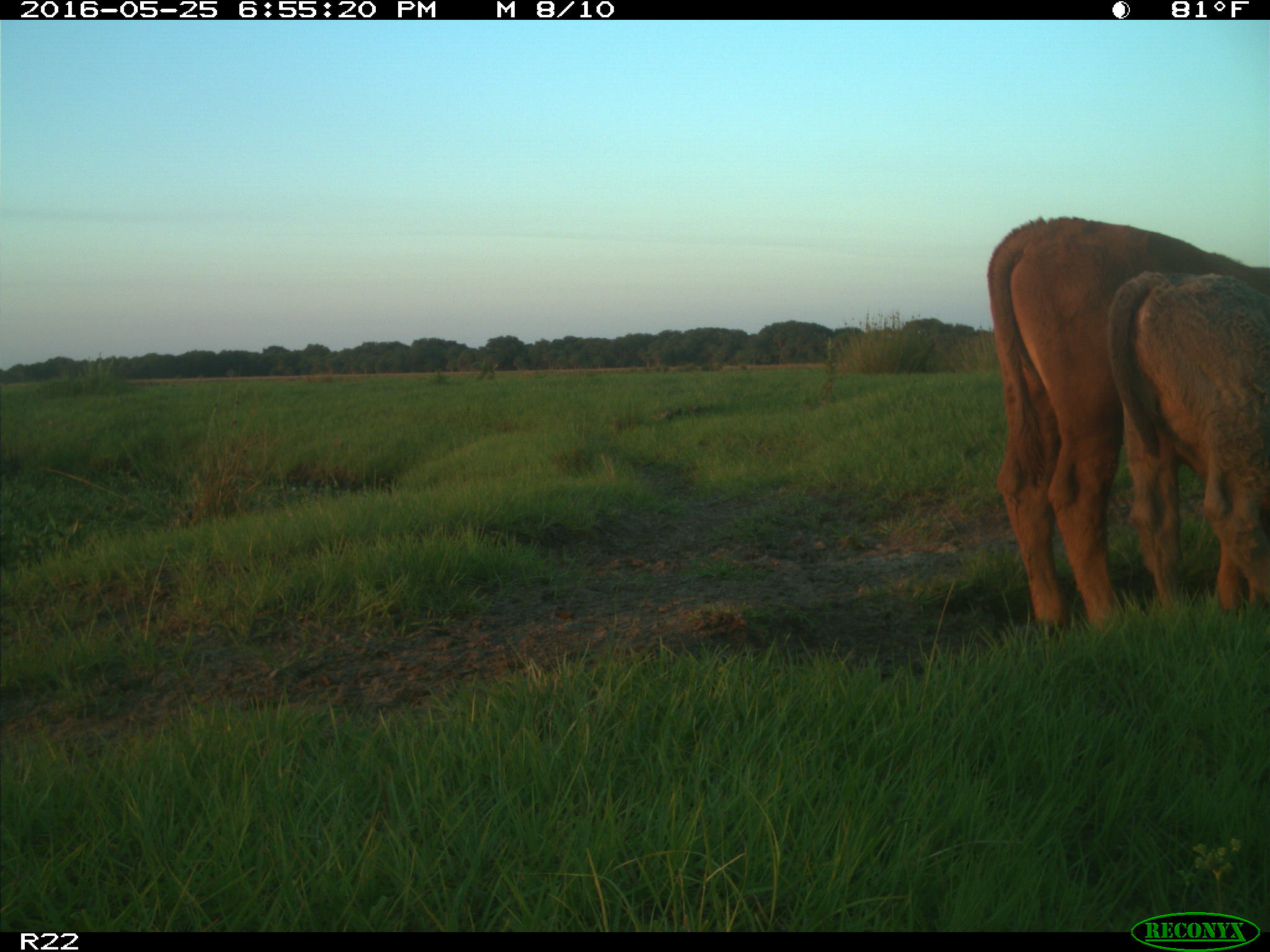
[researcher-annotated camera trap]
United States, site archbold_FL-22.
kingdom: Animalia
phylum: Chordata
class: Mammalia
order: Artiodactyla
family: Bovidae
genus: Bos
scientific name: Bos taurus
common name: domestic cow